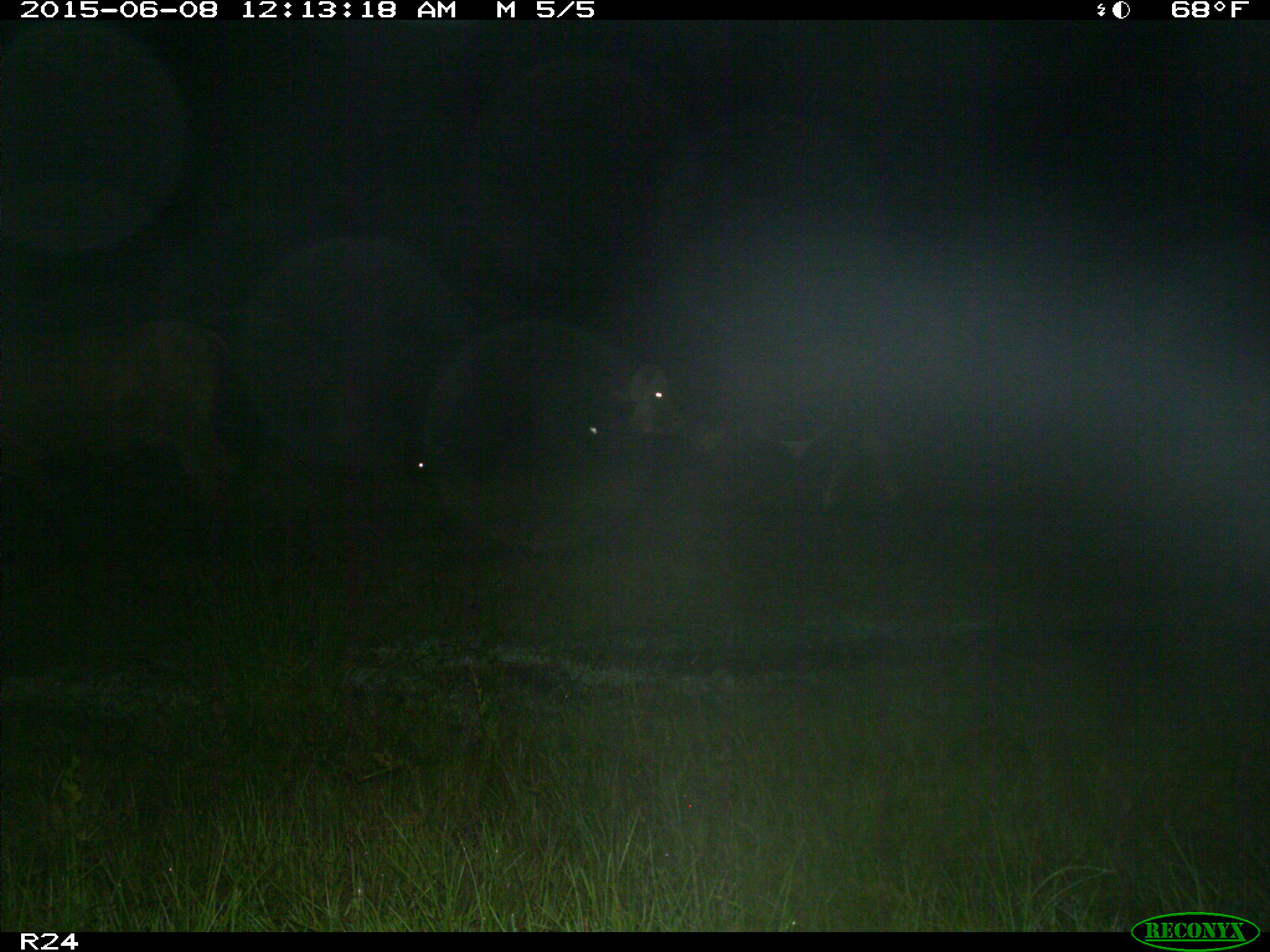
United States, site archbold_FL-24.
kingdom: Animalia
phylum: Chordata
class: Mammalia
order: Artiodactyla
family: Cervidae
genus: Odocoileus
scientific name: Odocoileus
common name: deer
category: unidentified deer